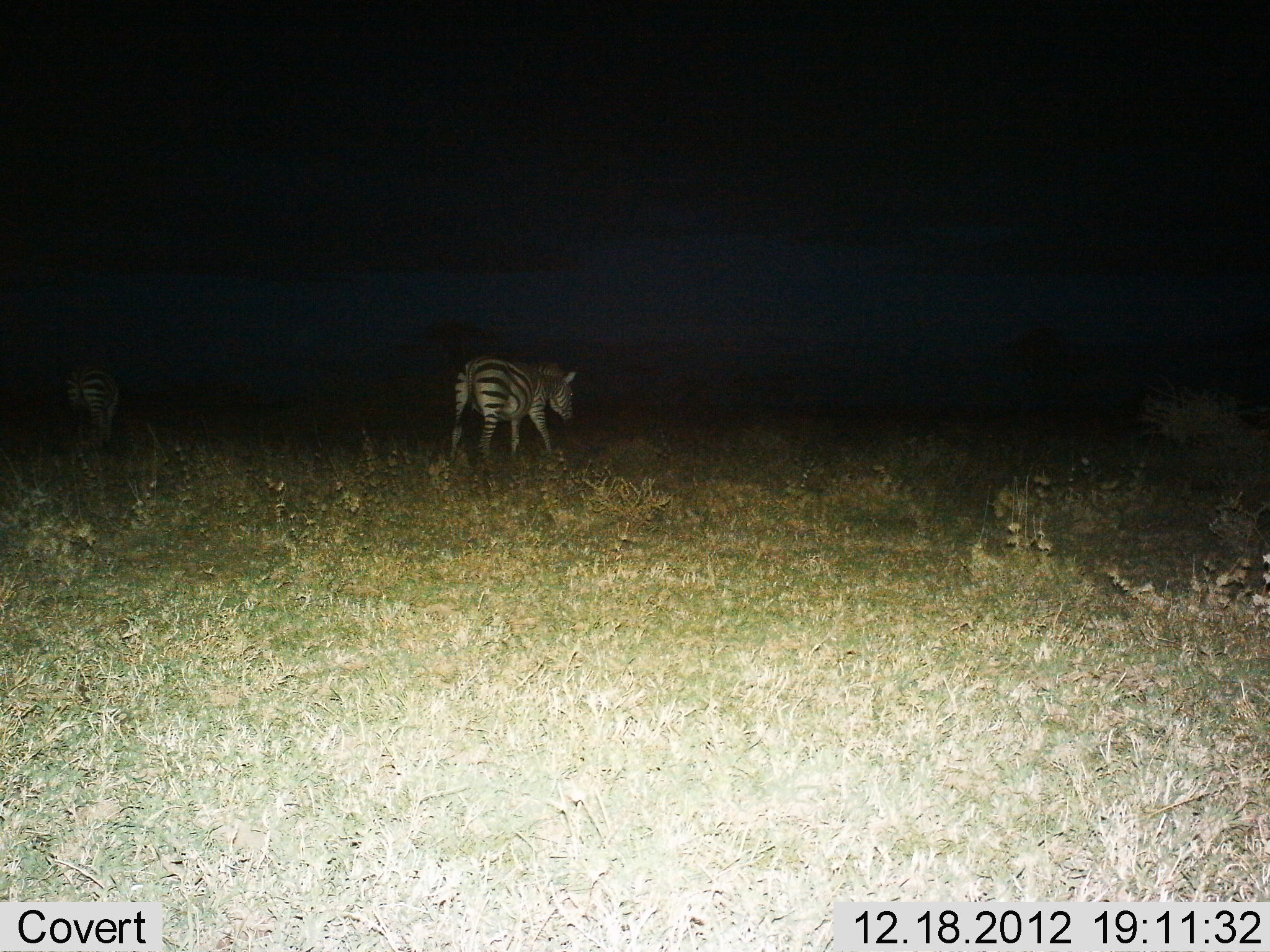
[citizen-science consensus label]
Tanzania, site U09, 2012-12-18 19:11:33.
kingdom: Animalia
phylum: Chordata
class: Mammalia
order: Perissodactyla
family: Equidae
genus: Equus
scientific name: Equus quagga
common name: plains zebra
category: zebra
Zebra (plains zebra) (Equus quagga), count 2. Behavior (volunteer vote fractions): standing 20%, resting 0%, moving 80%, interacting 0%. Young present (vote fraction): 0%. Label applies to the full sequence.